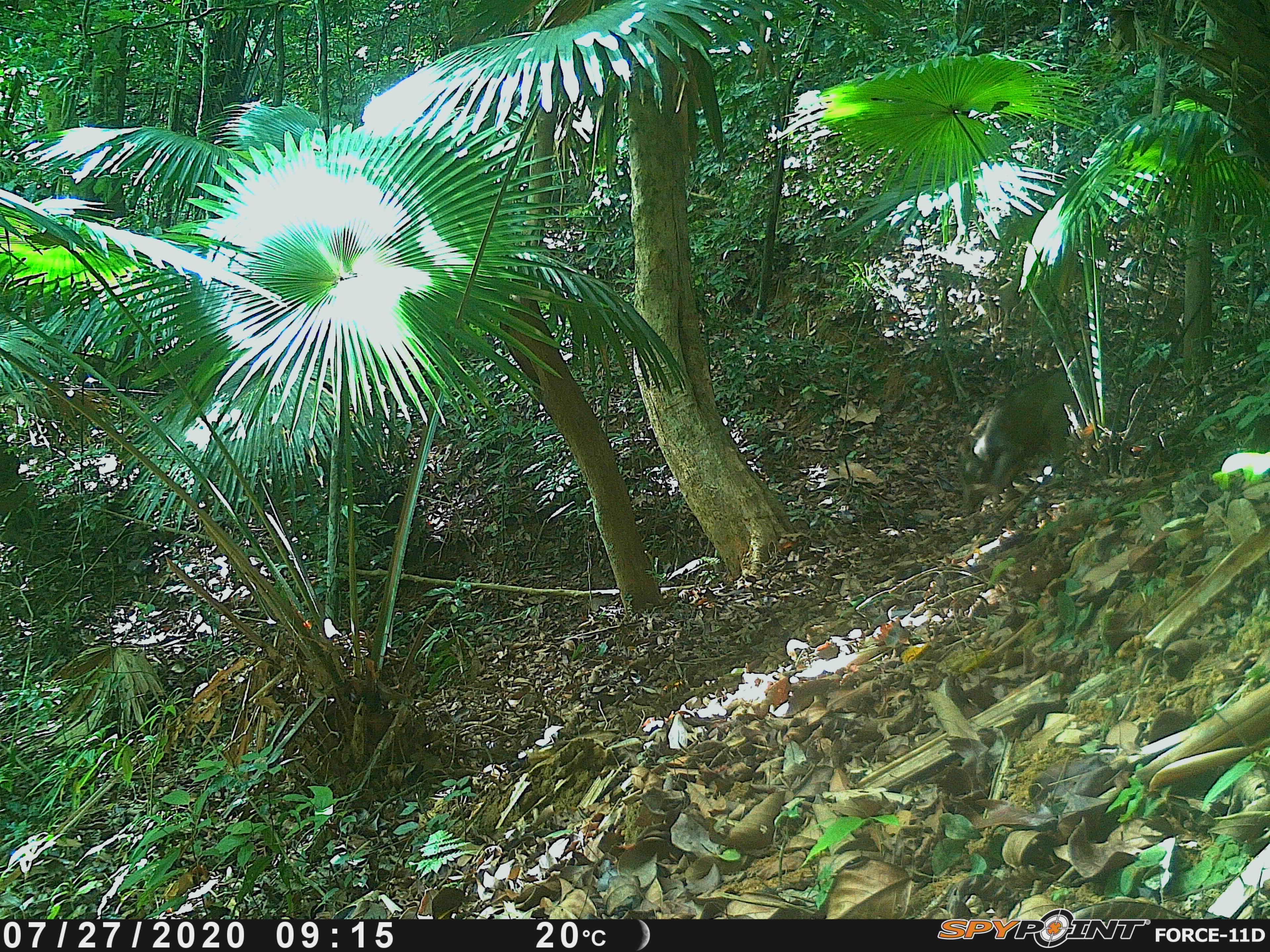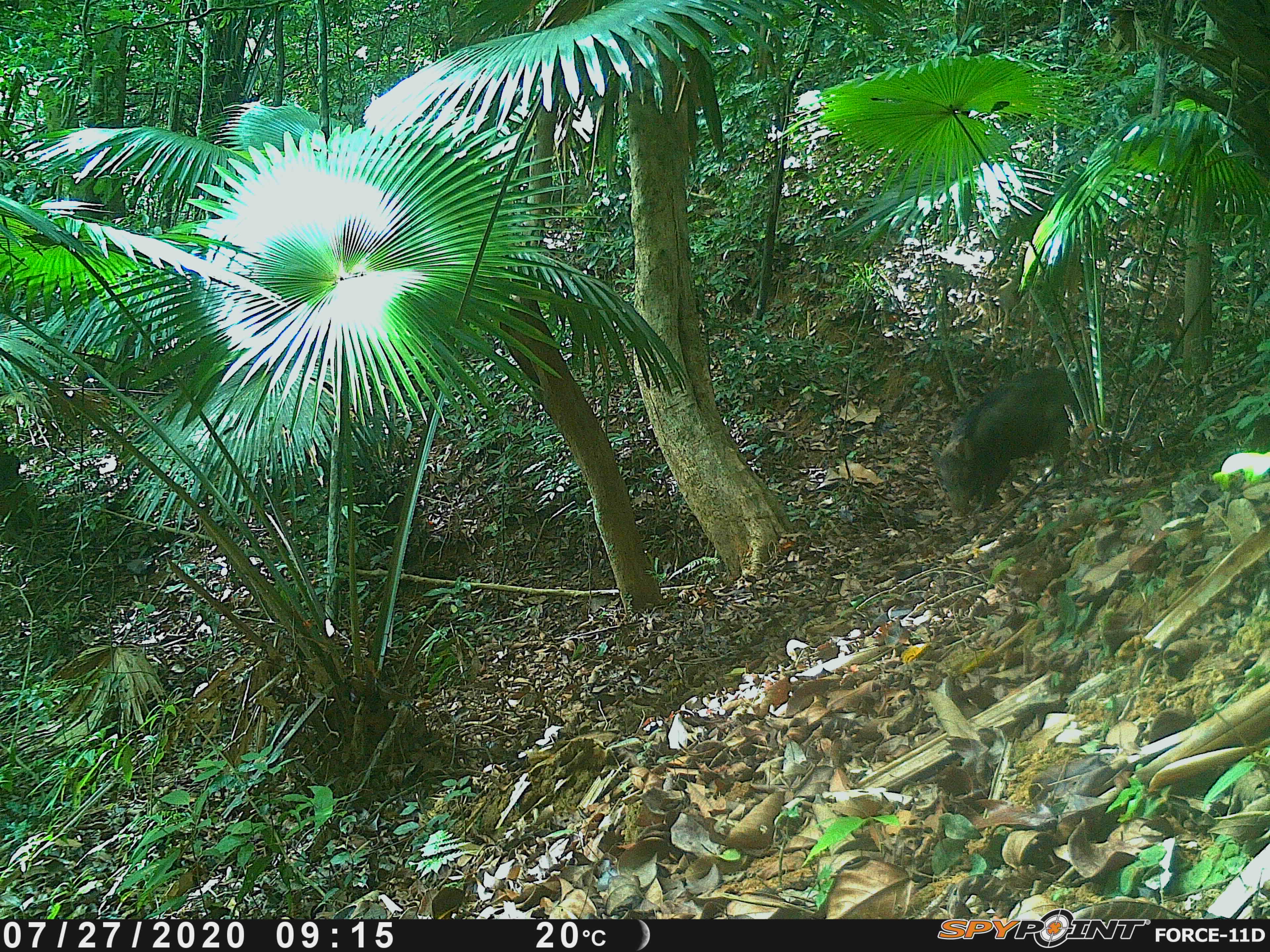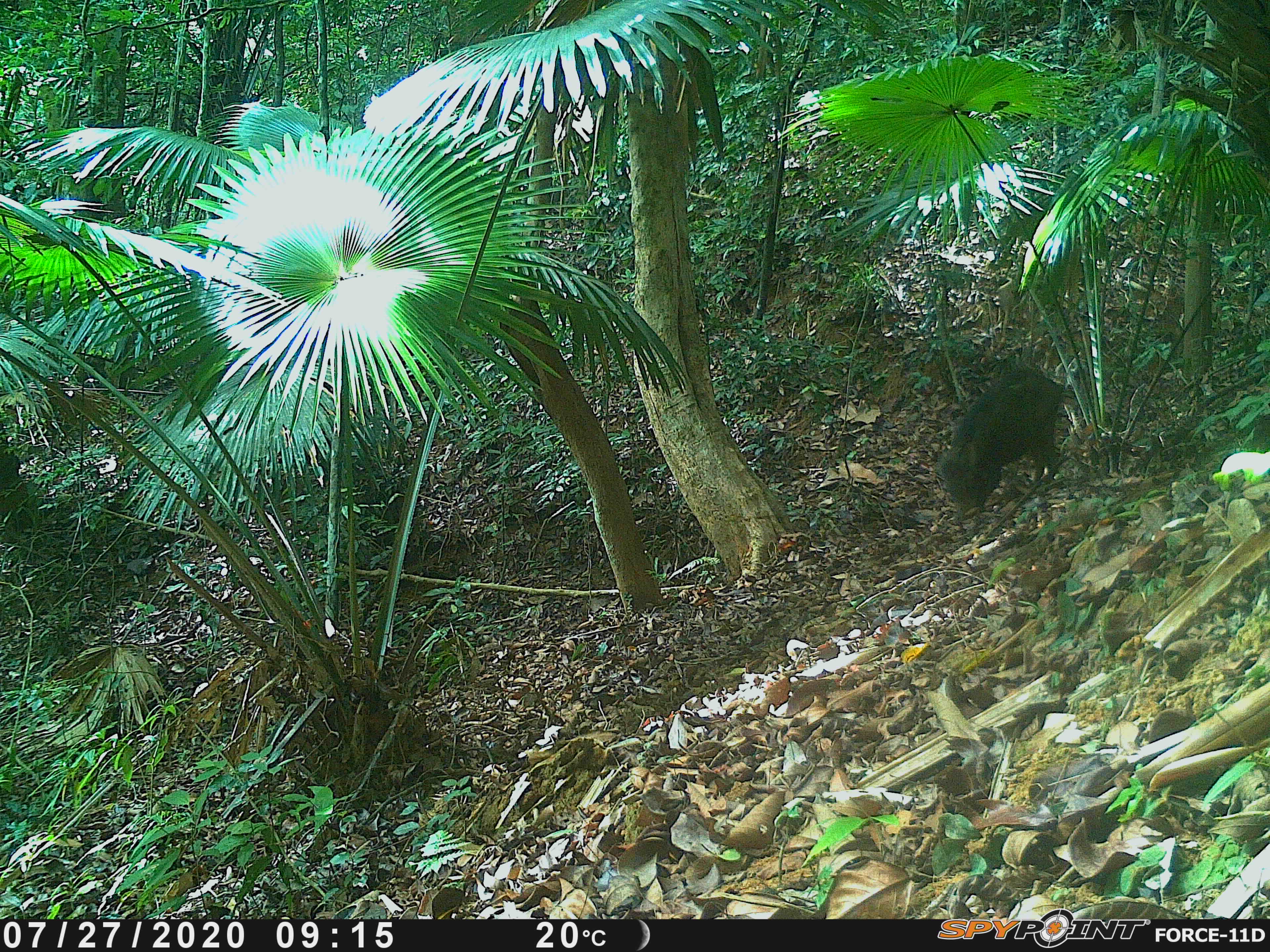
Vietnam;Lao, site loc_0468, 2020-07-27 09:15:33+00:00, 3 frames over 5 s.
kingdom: Animalia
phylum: Chordata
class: Mammalia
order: Artiodactyla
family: Suidae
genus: Sus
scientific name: Sus scrofa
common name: eurasian wild pig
Eurasian wild pig (Sus scrofa). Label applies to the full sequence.